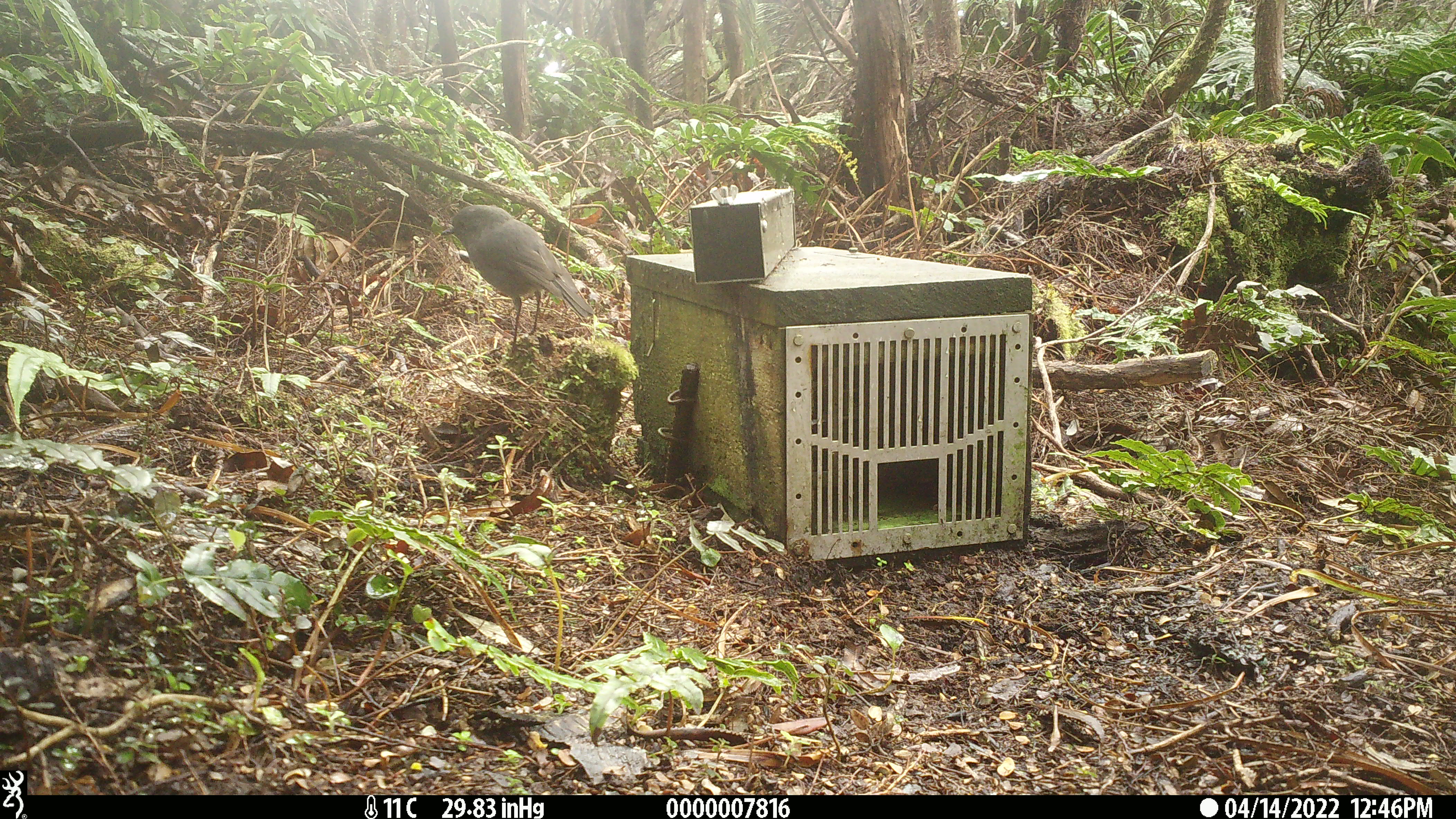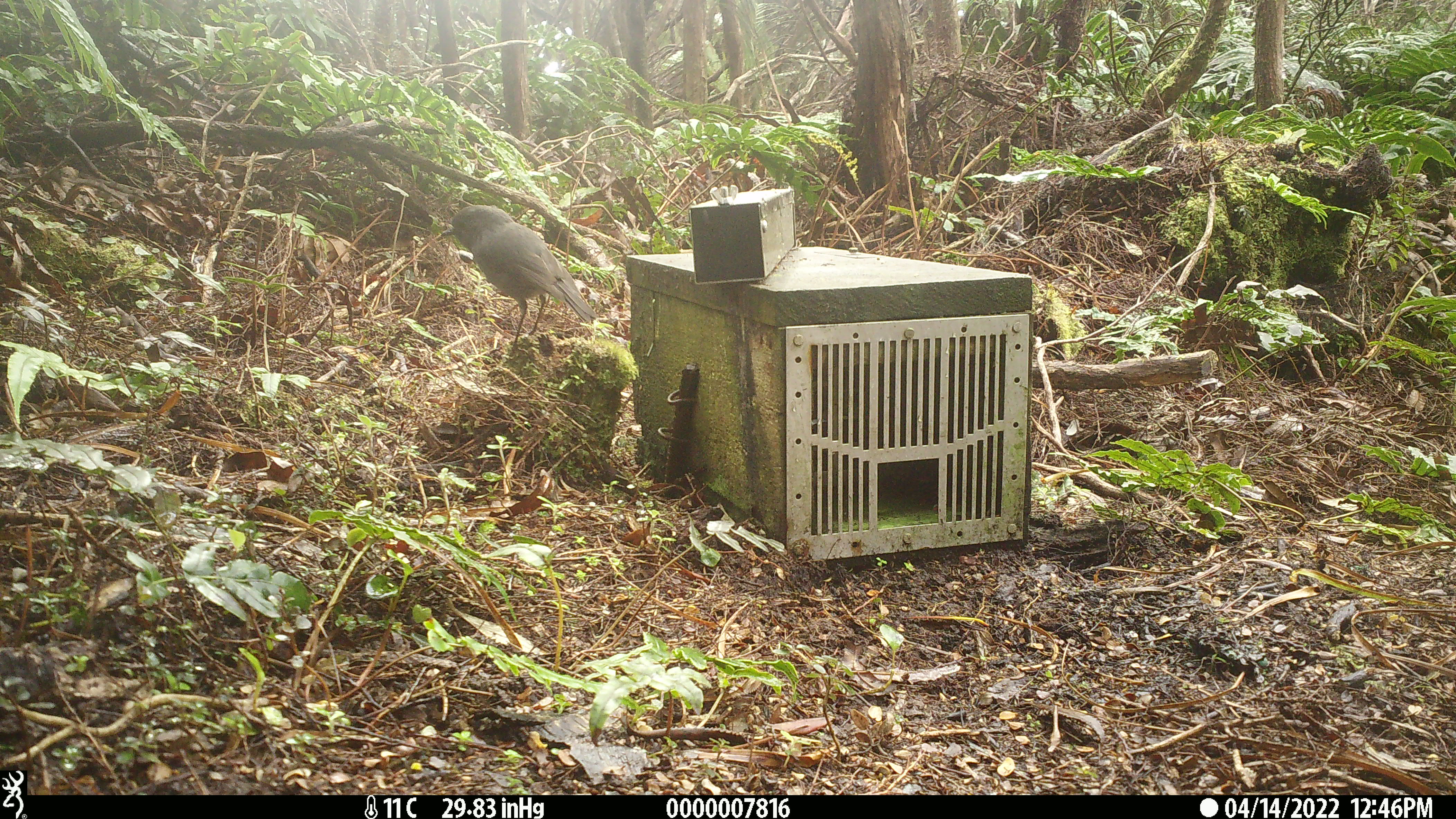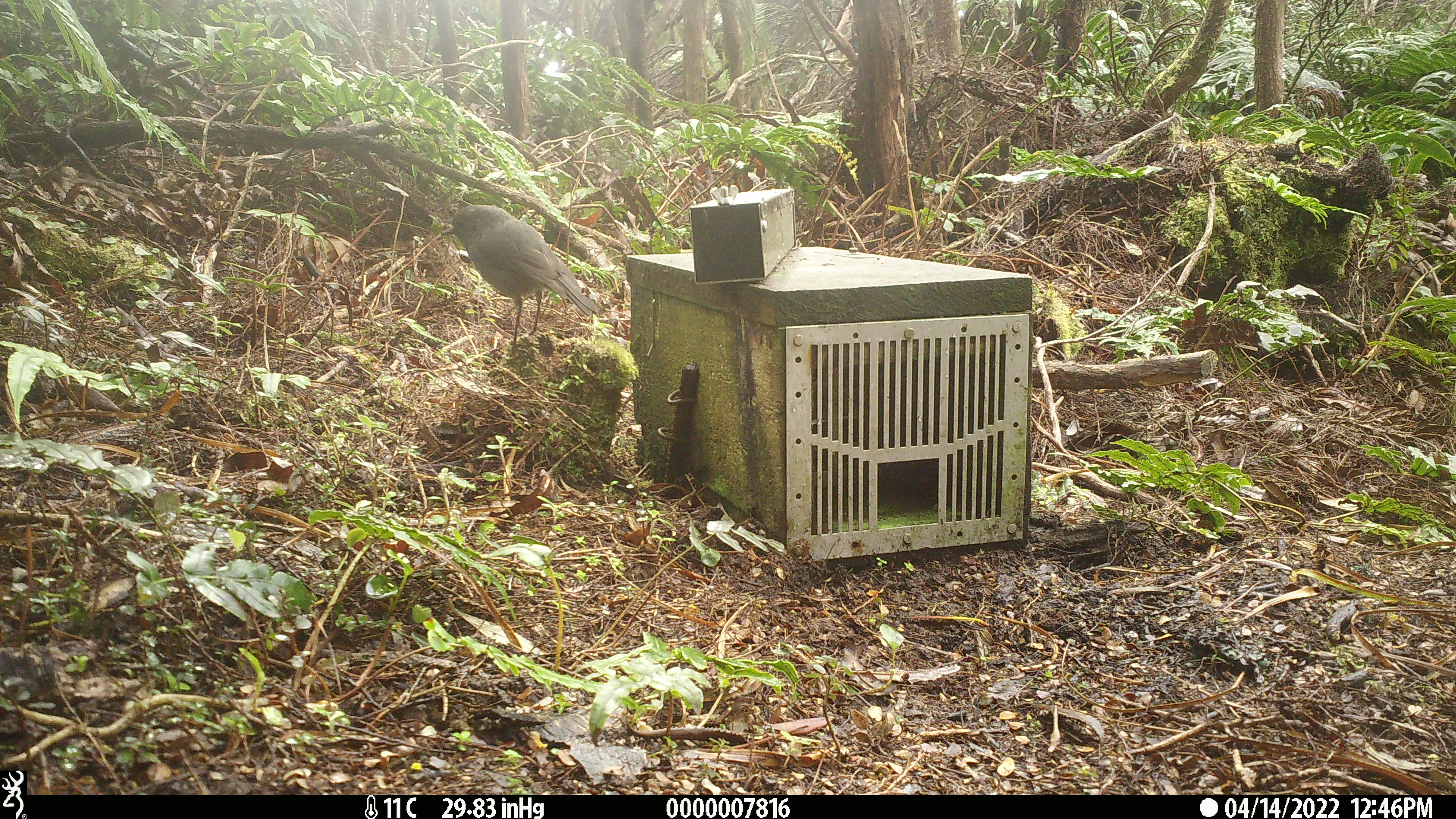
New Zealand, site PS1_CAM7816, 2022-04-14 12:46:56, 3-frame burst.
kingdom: Animalia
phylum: Chordata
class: Aves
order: Passeriformes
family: Petroicidae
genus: Petroica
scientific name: Petroica australis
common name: new zealand robin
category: robin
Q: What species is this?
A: Robin (new zealand robin) (Petroica australis).